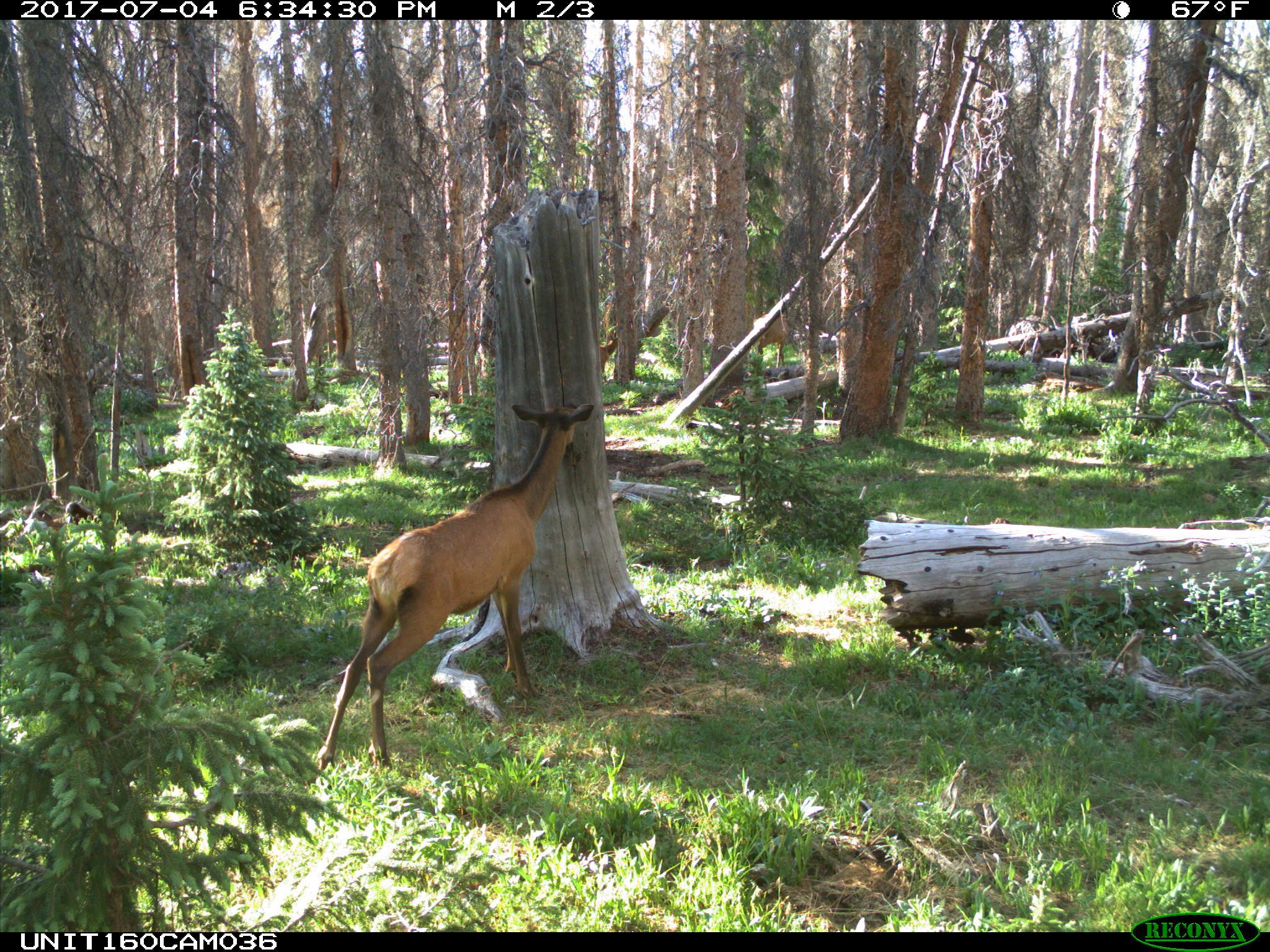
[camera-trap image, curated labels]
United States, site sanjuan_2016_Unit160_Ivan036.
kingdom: Animalia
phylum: Chordata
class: Mammalia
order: Artiodactyla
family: Cervidae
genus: Cervus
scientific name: Cervus elaphus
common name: red deer